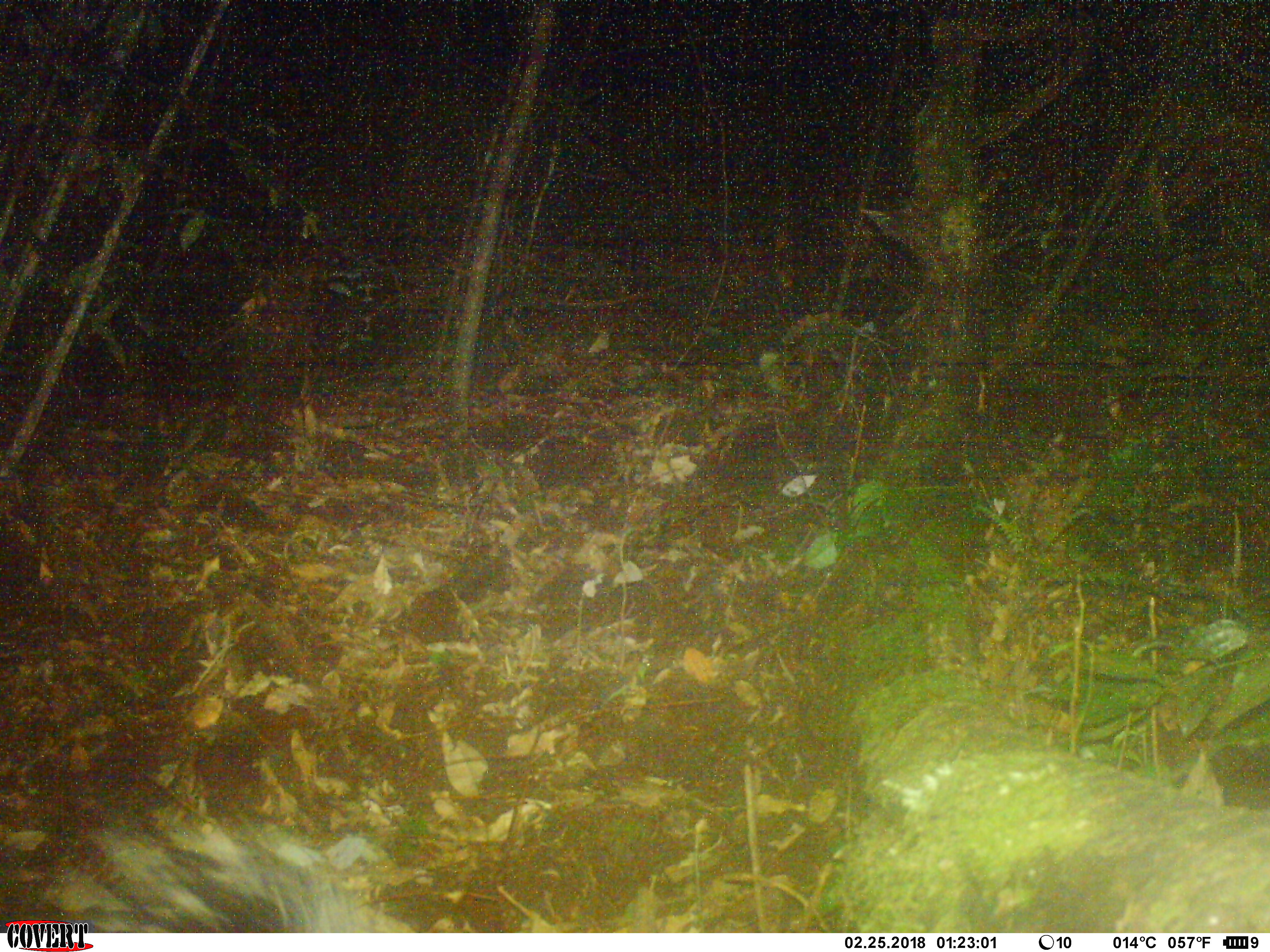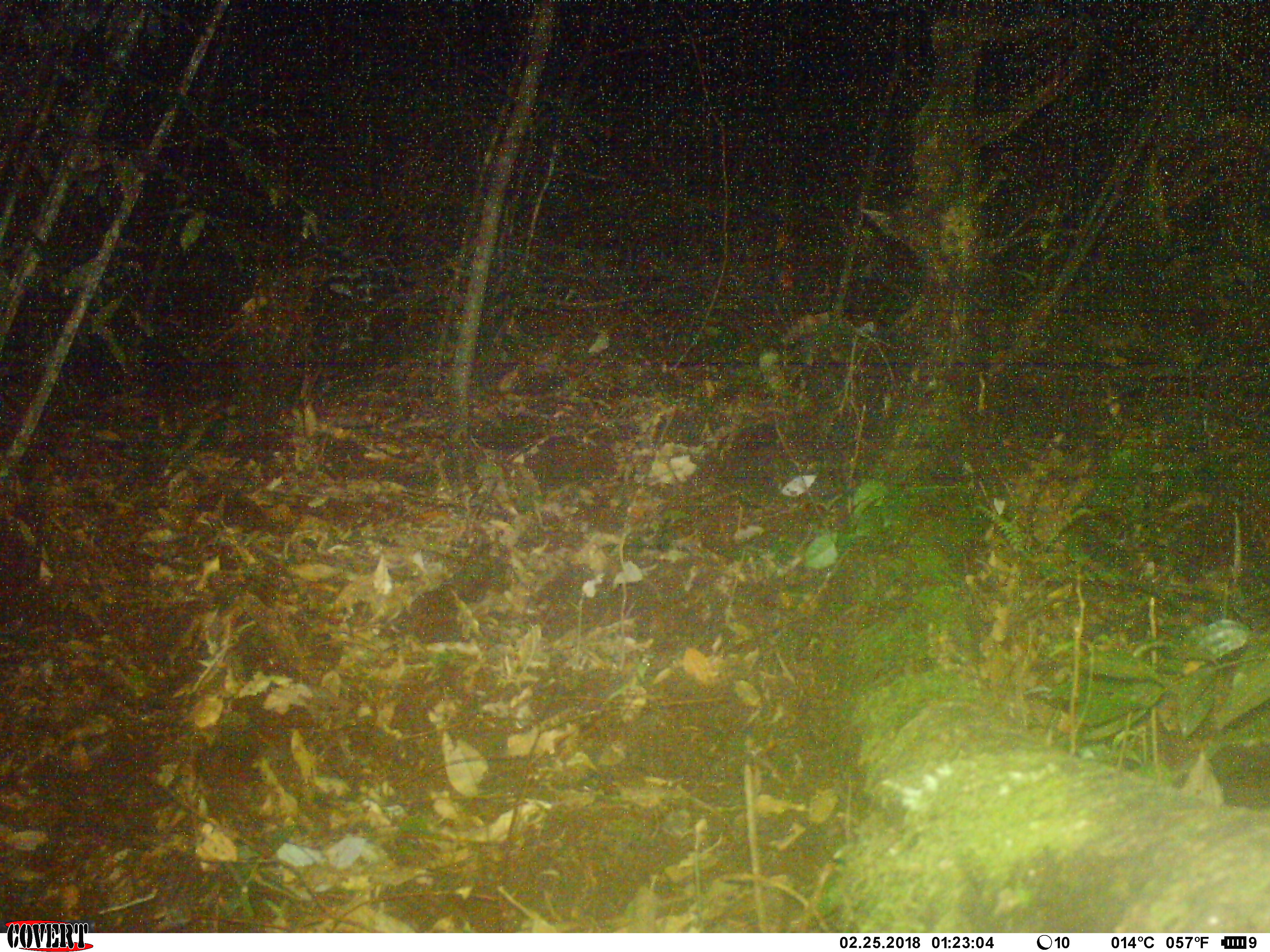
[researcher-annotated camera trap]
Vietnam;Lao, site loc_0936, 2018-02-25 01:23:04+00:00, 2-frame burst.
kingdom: Animalia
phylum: Chordata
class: Mammalia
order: Rodentia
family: Hystricidae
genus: Hystrix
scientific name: Hystrix brachyura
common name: malayan porcupine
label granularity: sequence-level